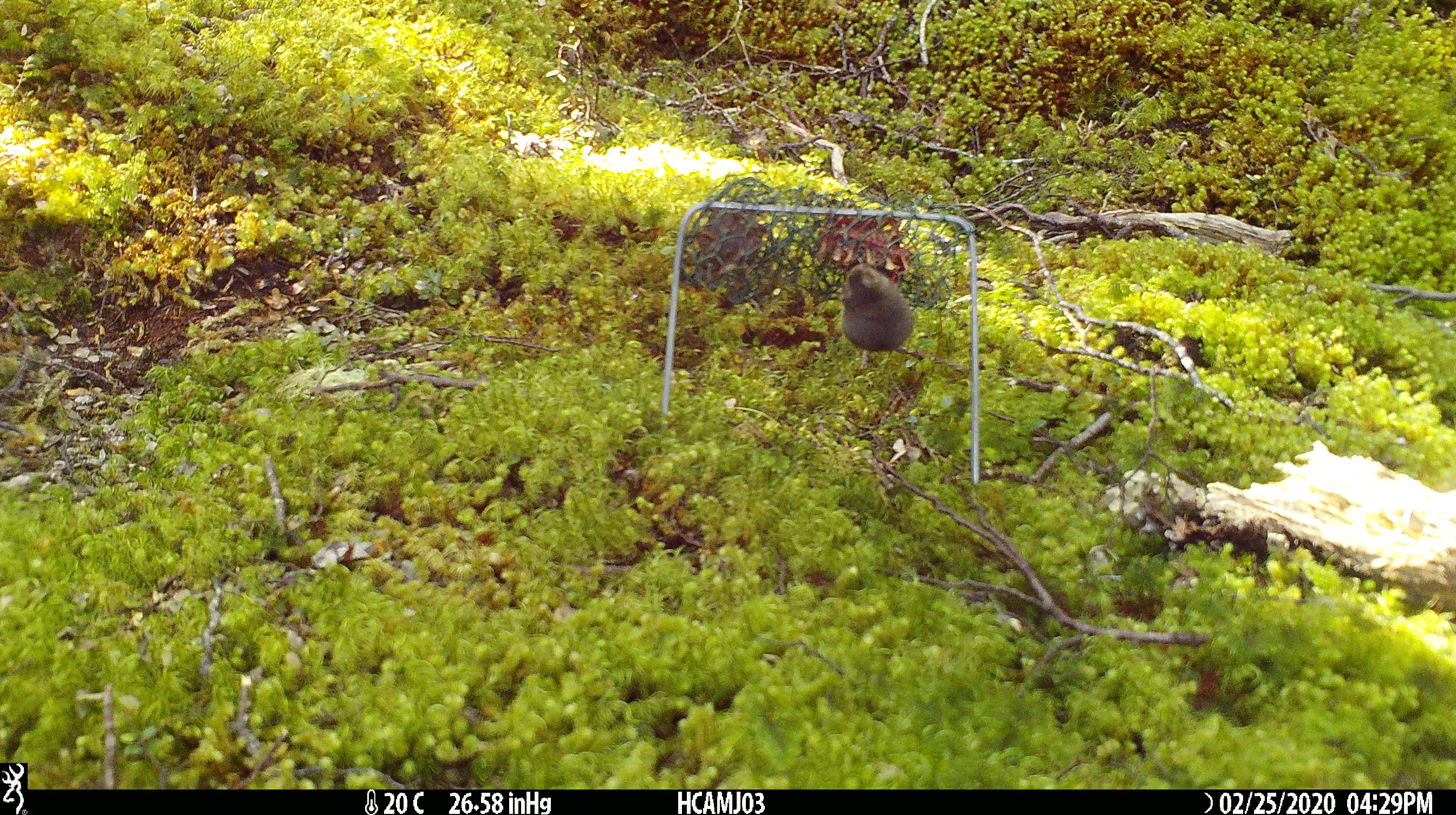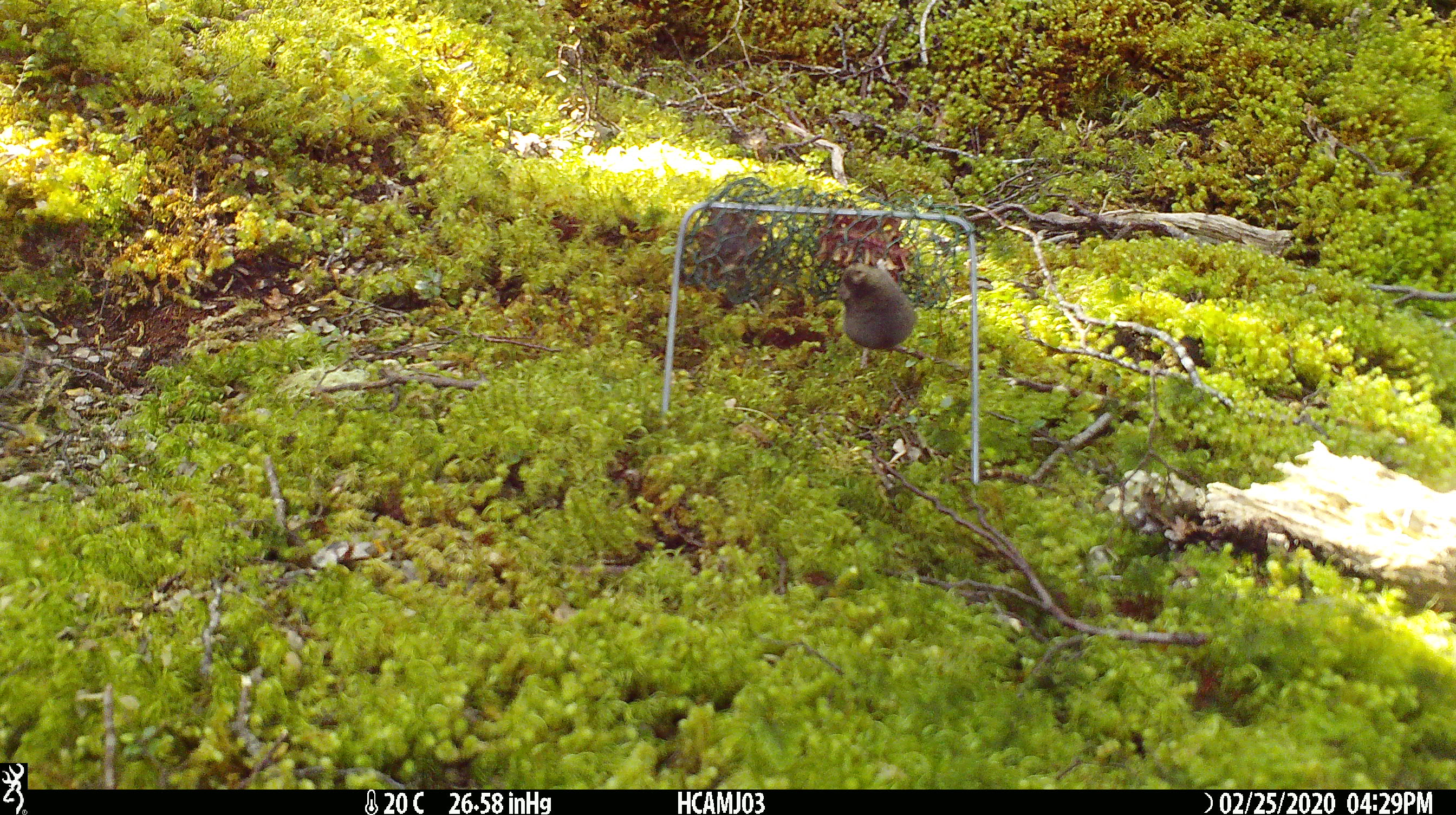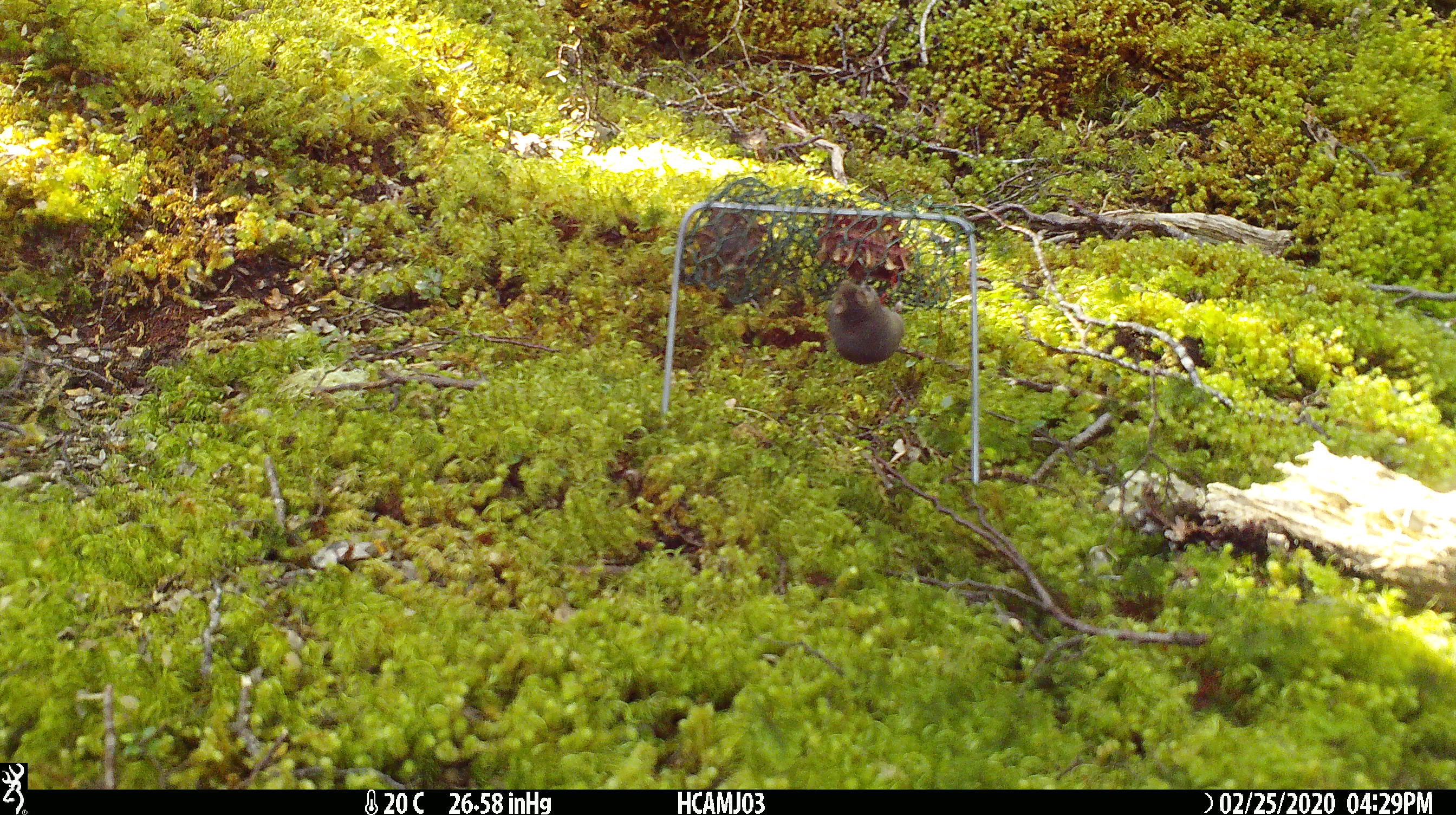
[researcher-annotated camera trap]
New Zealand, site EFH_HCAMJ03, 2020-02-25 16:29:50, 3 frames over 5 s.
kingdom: Animalia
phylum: Chordata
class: Mammalia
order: Rodentia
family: Muridae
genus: Mus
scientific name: Mus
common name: mouse